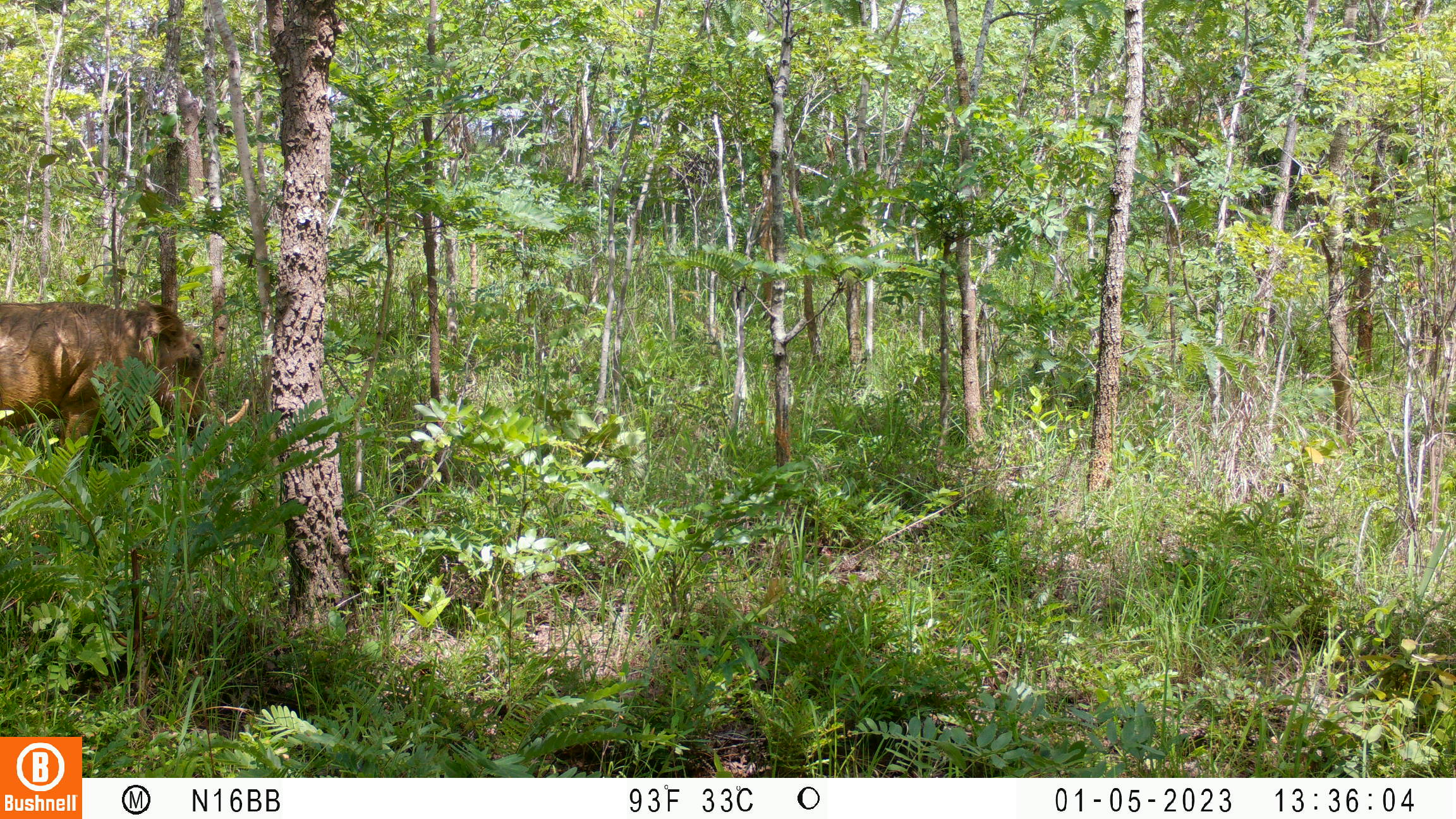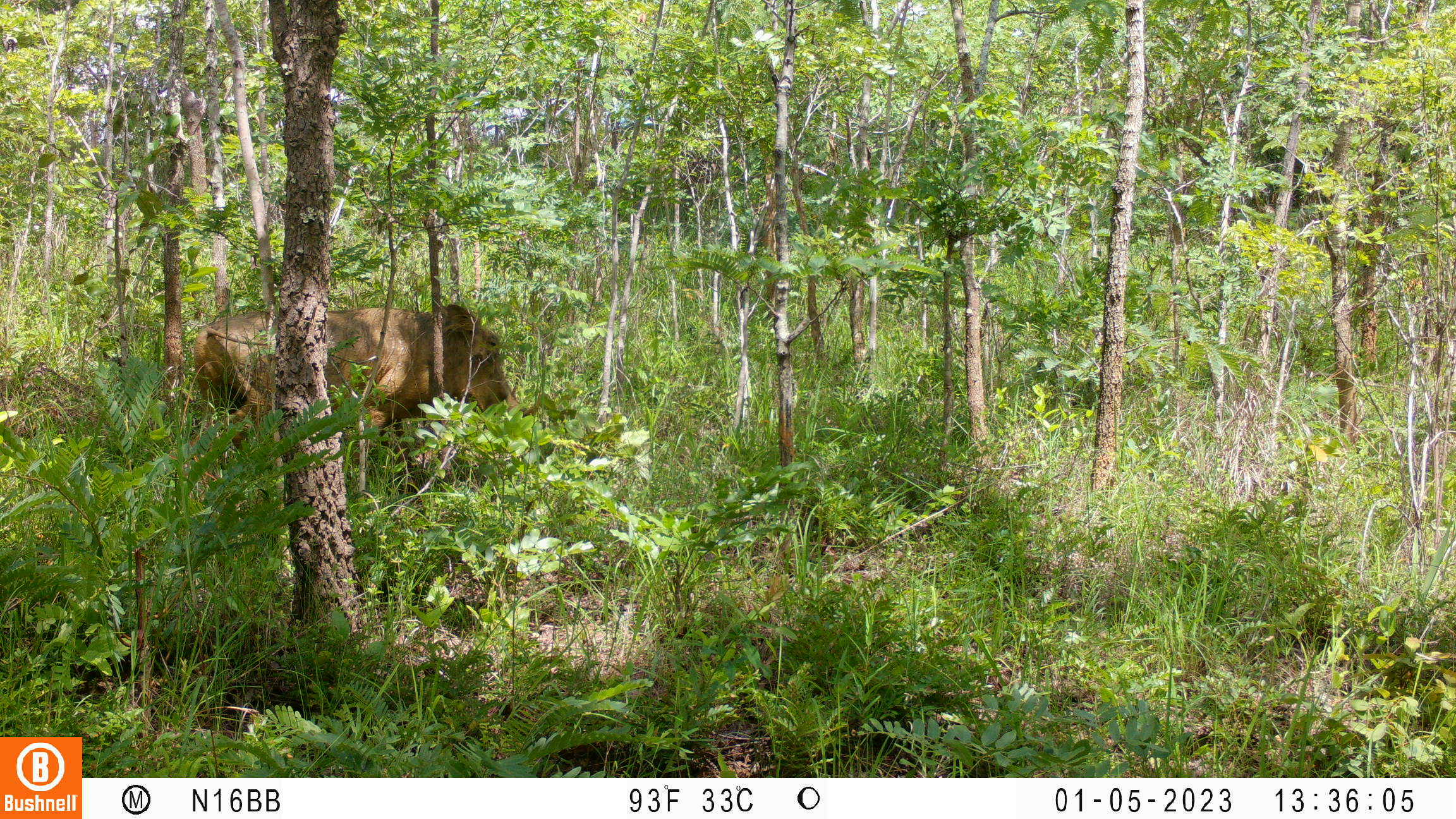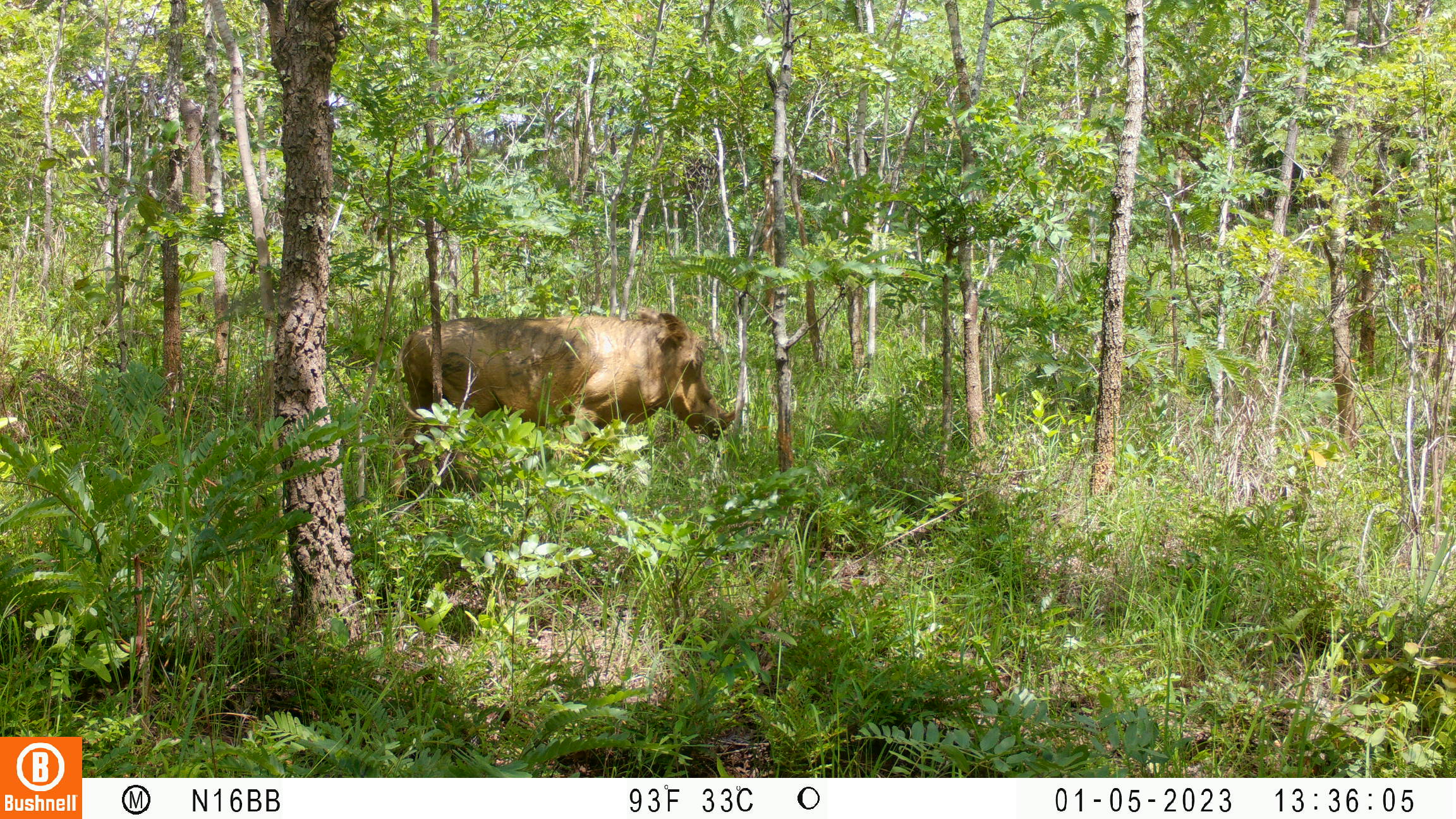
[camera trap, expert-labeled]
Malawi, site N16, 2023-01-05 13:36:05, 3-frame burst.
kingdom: Animalia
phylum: Chordata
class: Mammalia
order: Artiodactyla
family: Suidae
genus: Phacochoerus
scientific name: Phacochoerus africanus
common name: common warthog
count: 1